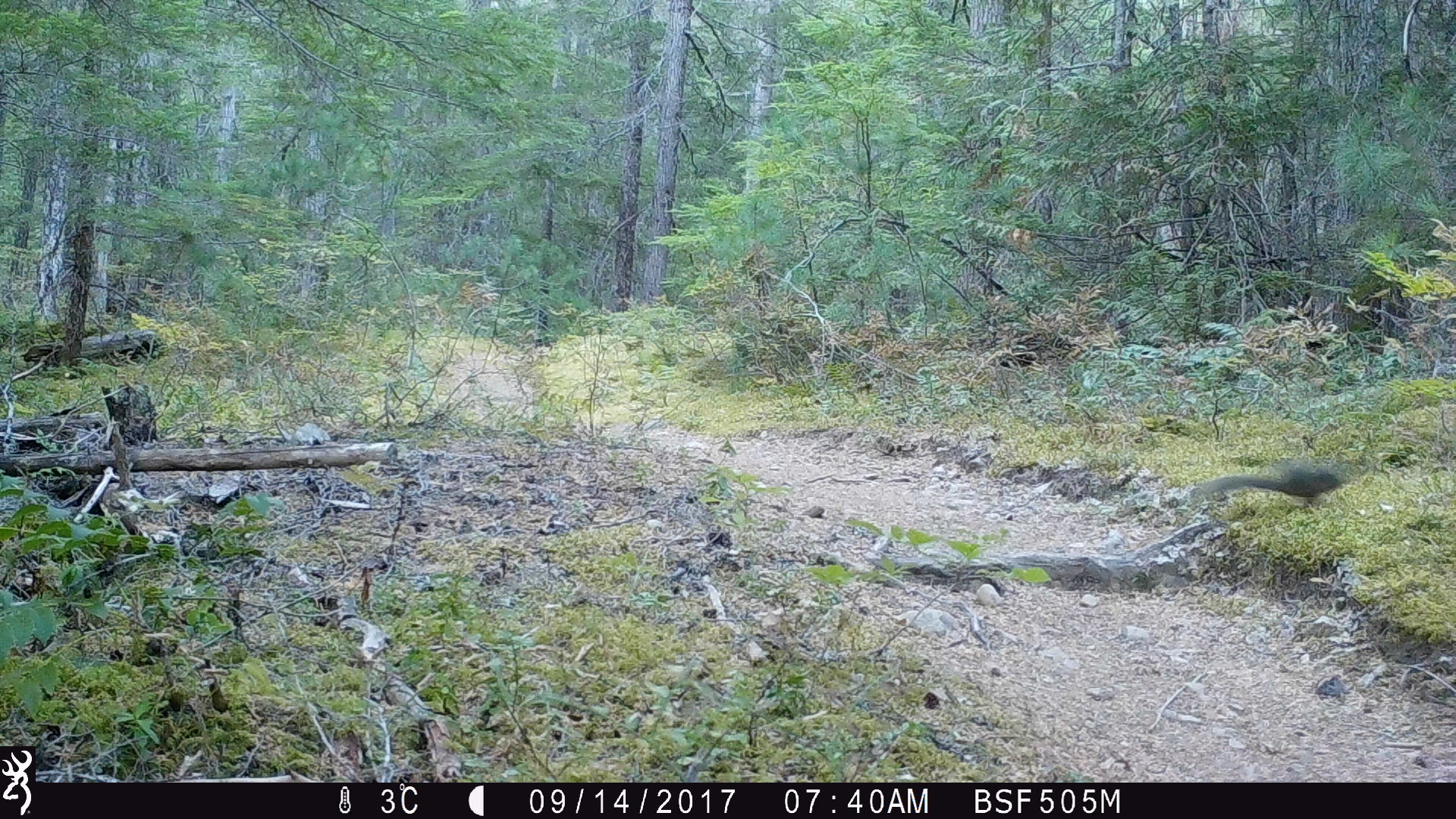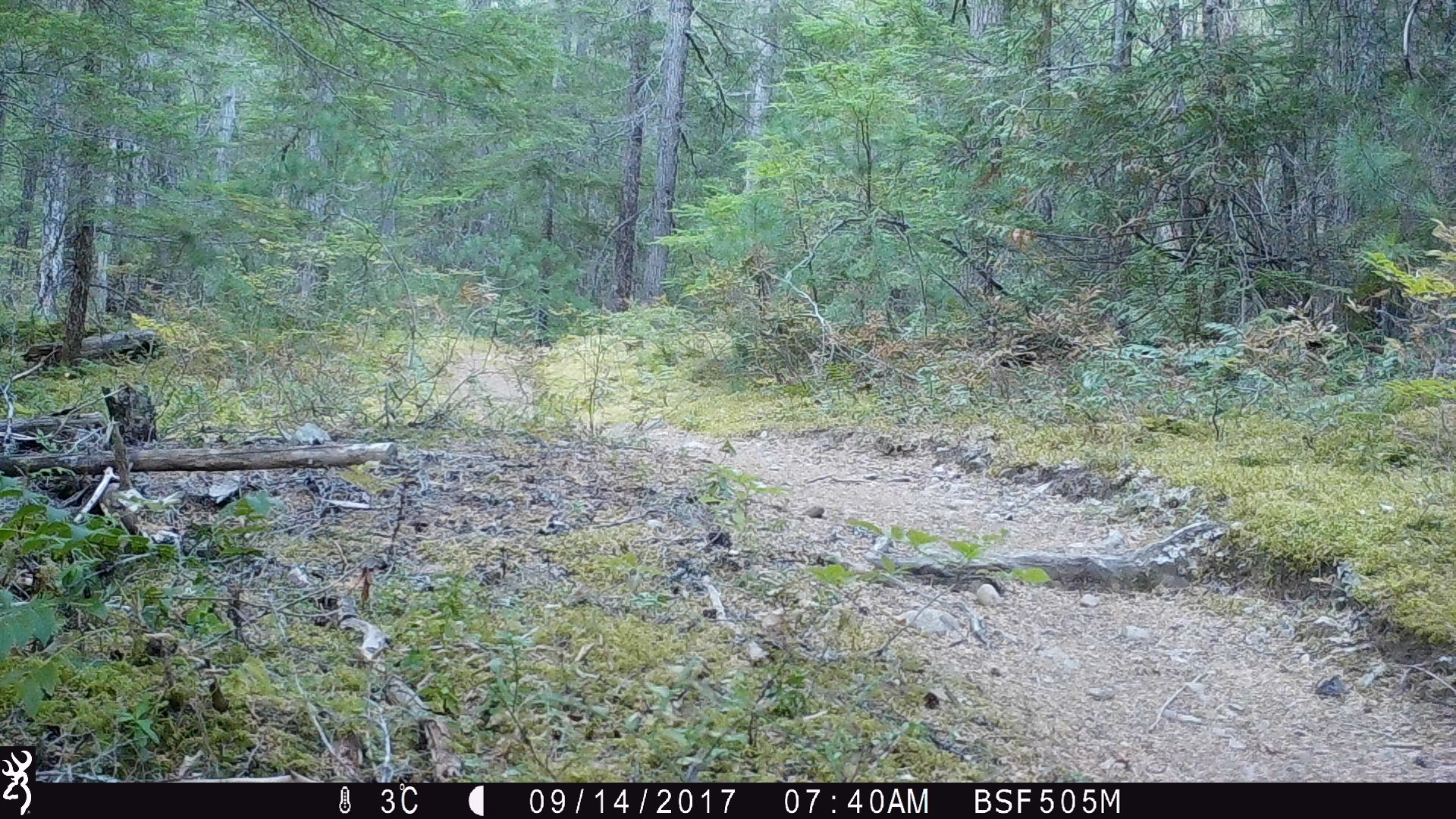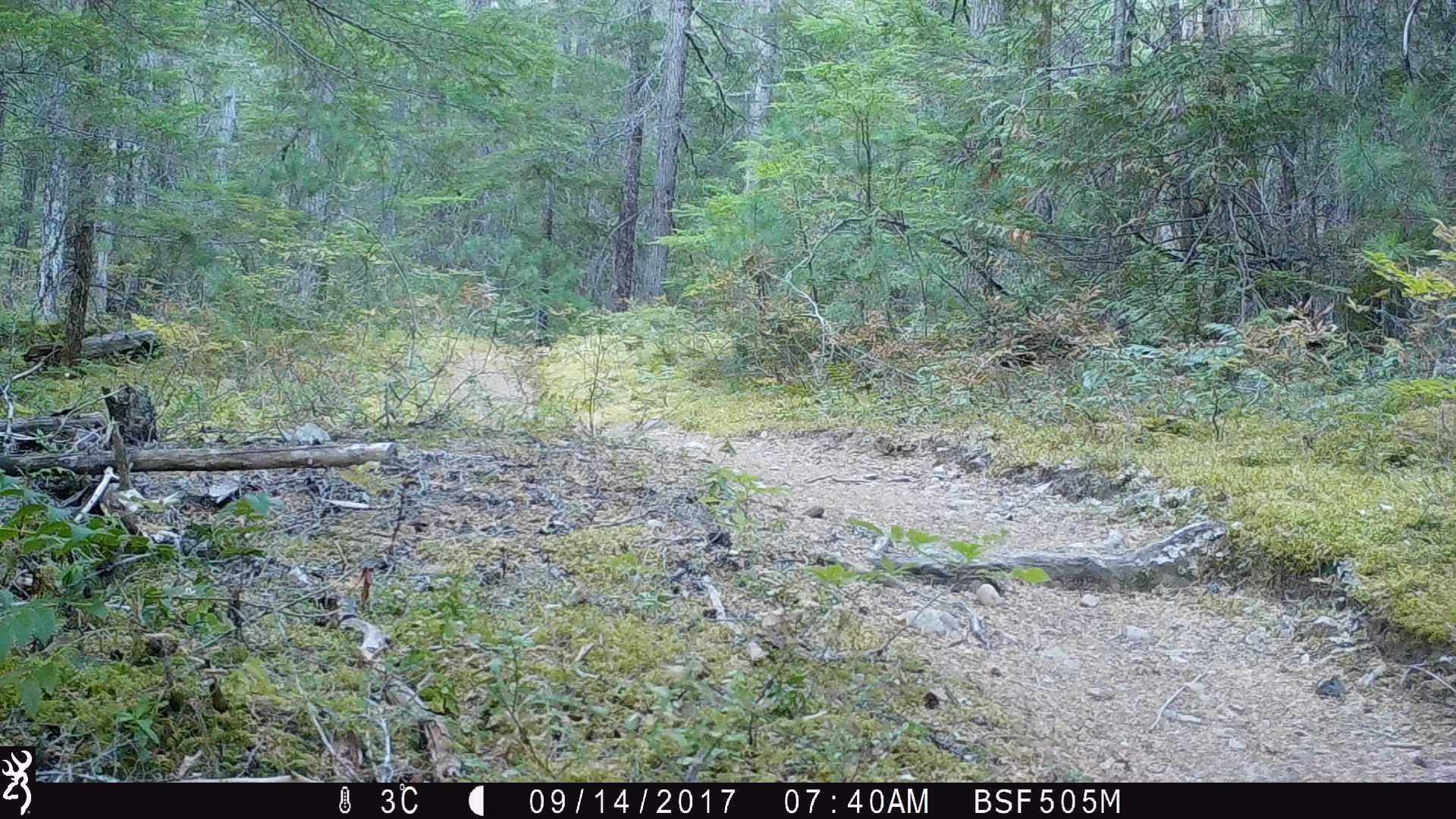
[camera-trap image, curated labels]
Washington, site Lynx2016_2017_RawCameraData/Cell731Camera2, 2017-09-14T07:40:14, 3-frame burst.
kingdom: Animalia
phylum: Chordata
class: Mammalia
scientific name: Mammalia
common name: small mammal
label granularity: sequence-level